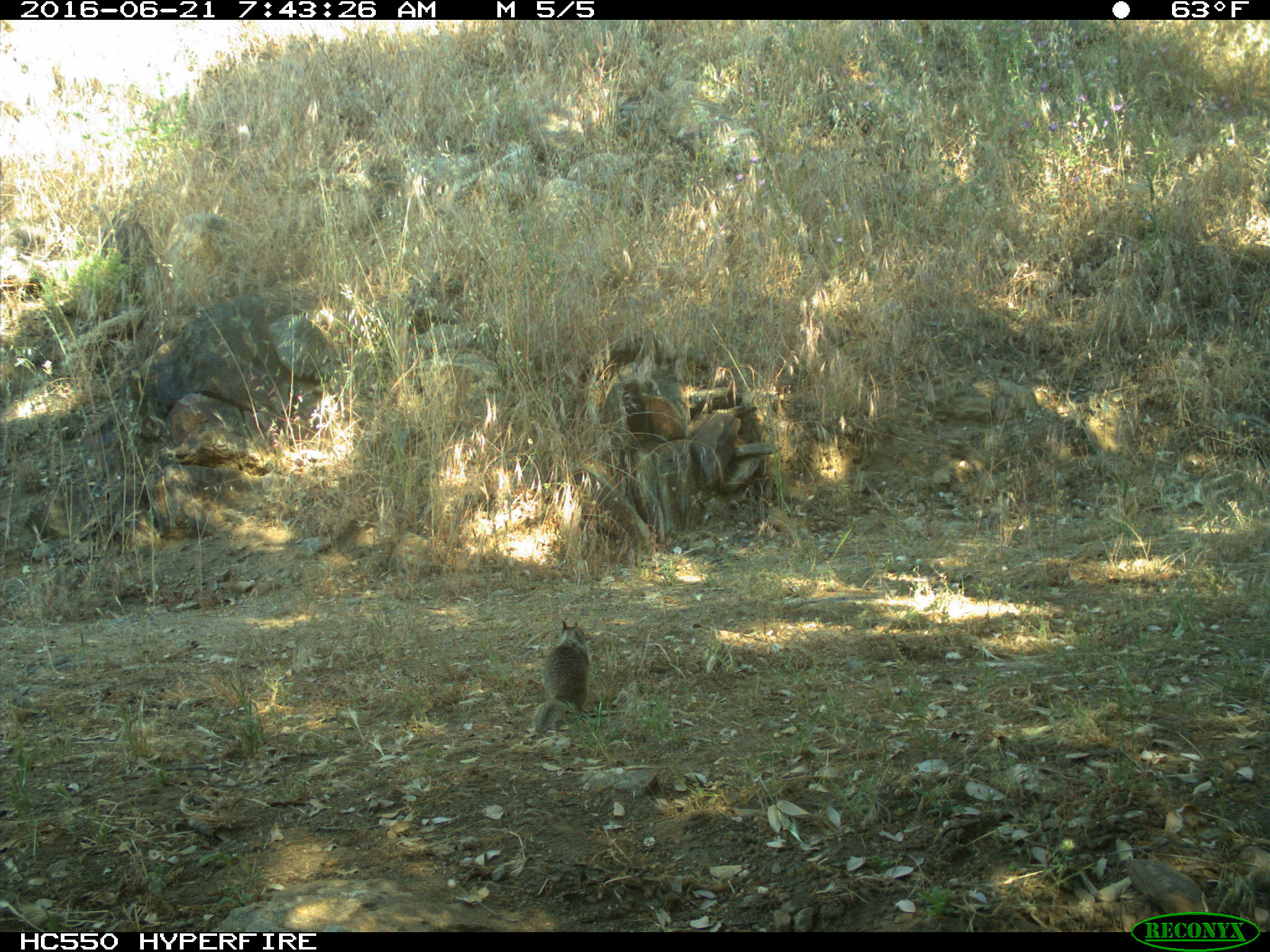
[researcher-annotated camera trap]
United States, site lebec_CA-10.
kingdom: Animalia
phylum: Chordata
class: Mammalia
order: Rodentia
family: Sciuridae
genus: Otospermophilus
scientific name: Otospermophilus beecheyi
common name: california ground squirrel